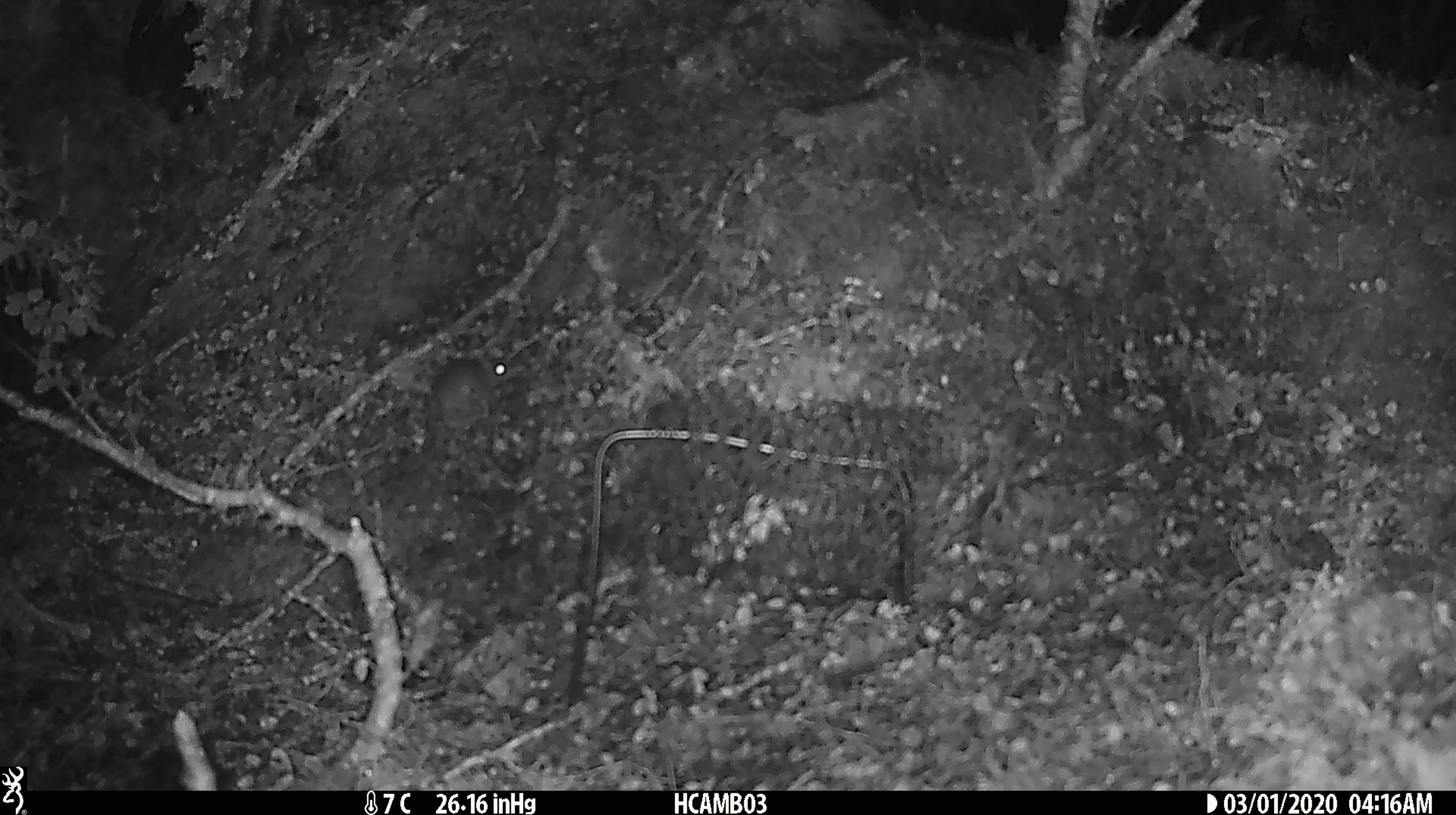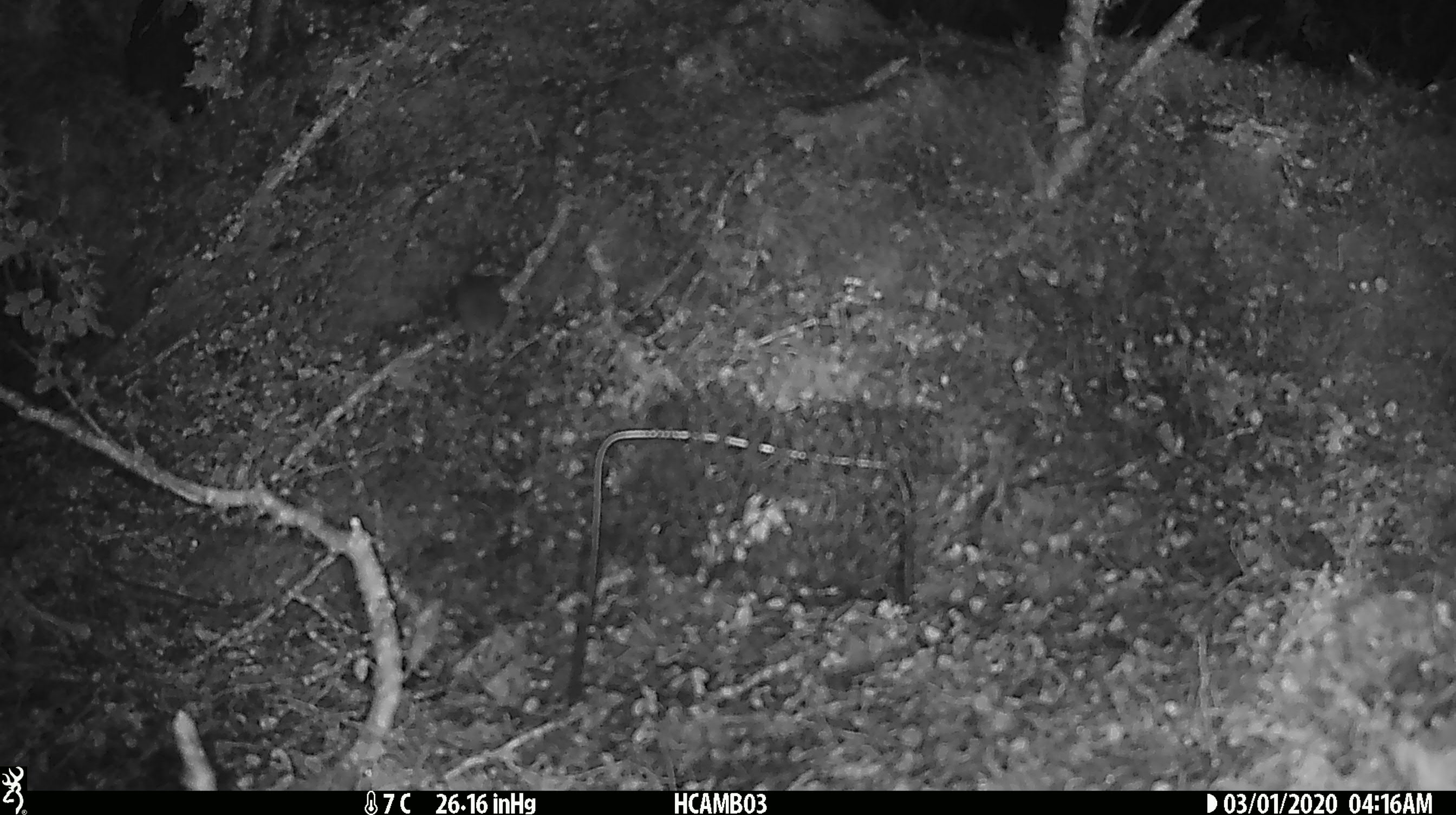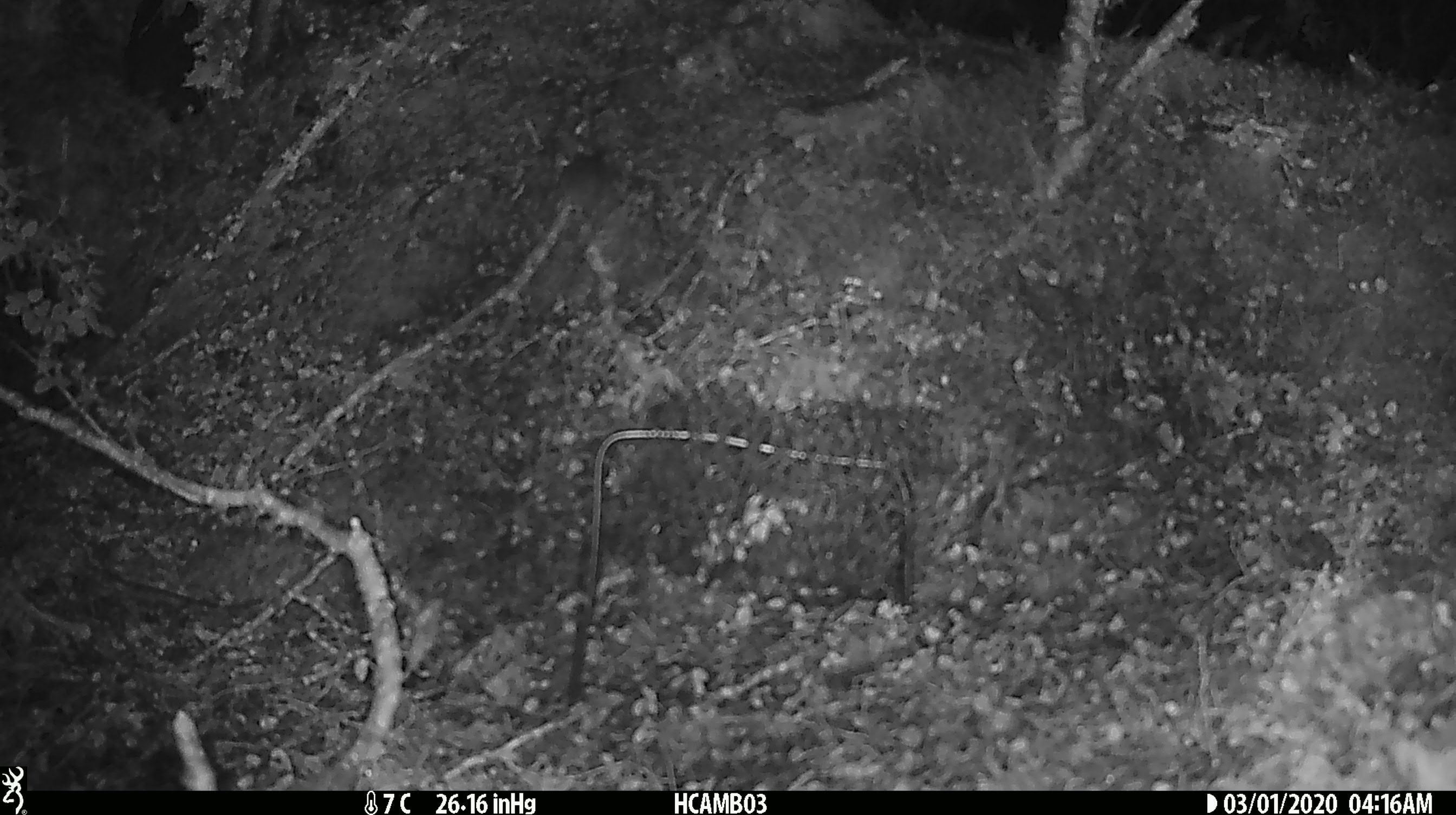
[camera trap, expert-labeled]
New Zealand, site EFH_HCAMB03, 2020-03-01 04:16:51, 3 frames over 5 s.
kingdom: Animalia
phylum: Chordata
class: Mammalia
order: Rodentia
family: Muridae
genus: Mus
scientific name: Mus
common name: mouse